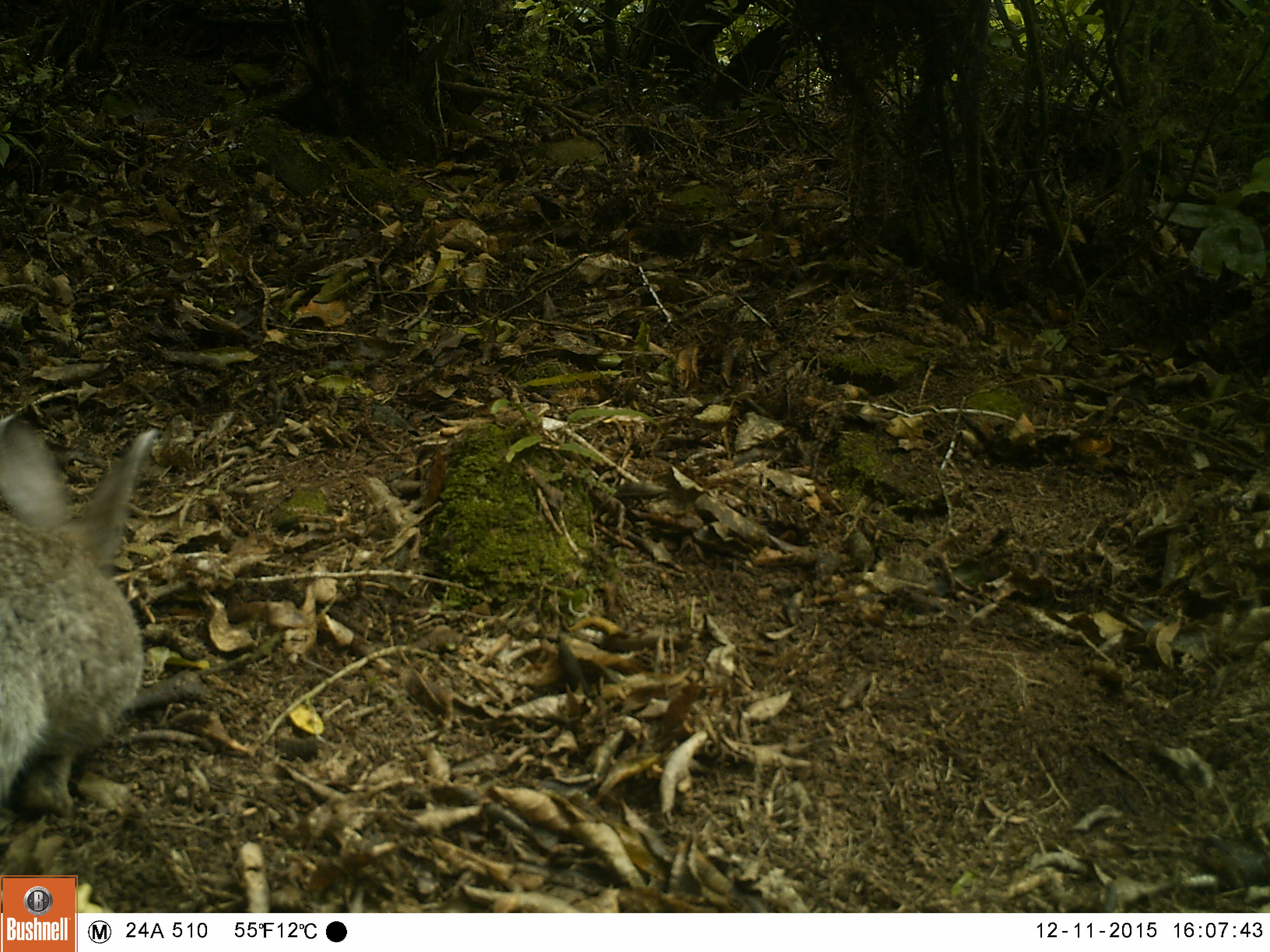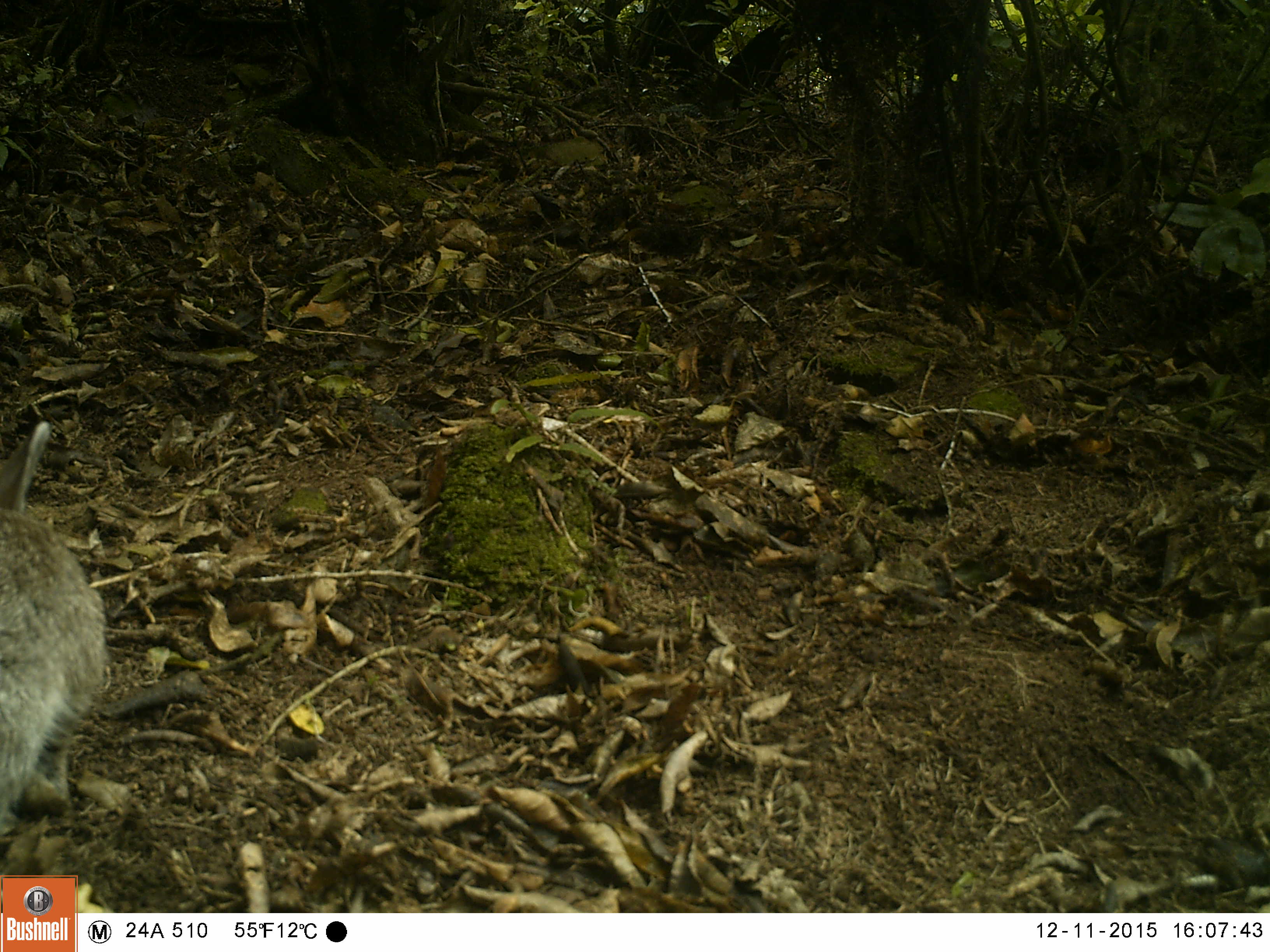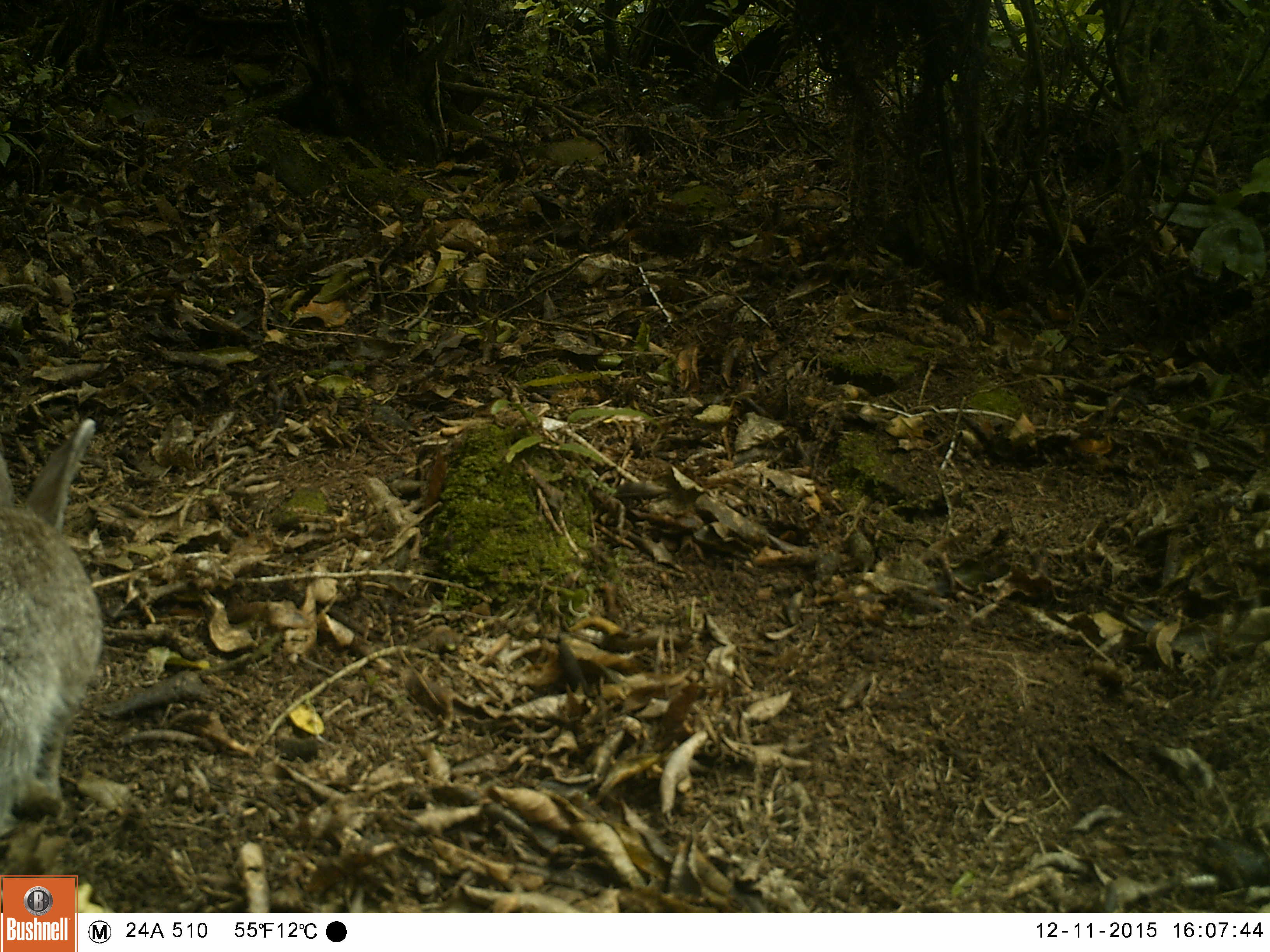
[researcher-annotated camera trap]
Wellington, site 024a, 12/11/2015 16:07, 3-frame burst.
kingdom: Animalia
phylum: Chordata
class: Mammalia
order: Lagomorpha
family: Leporidae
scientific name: Leporidae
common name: rabbit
Rabbit (Leporidae).